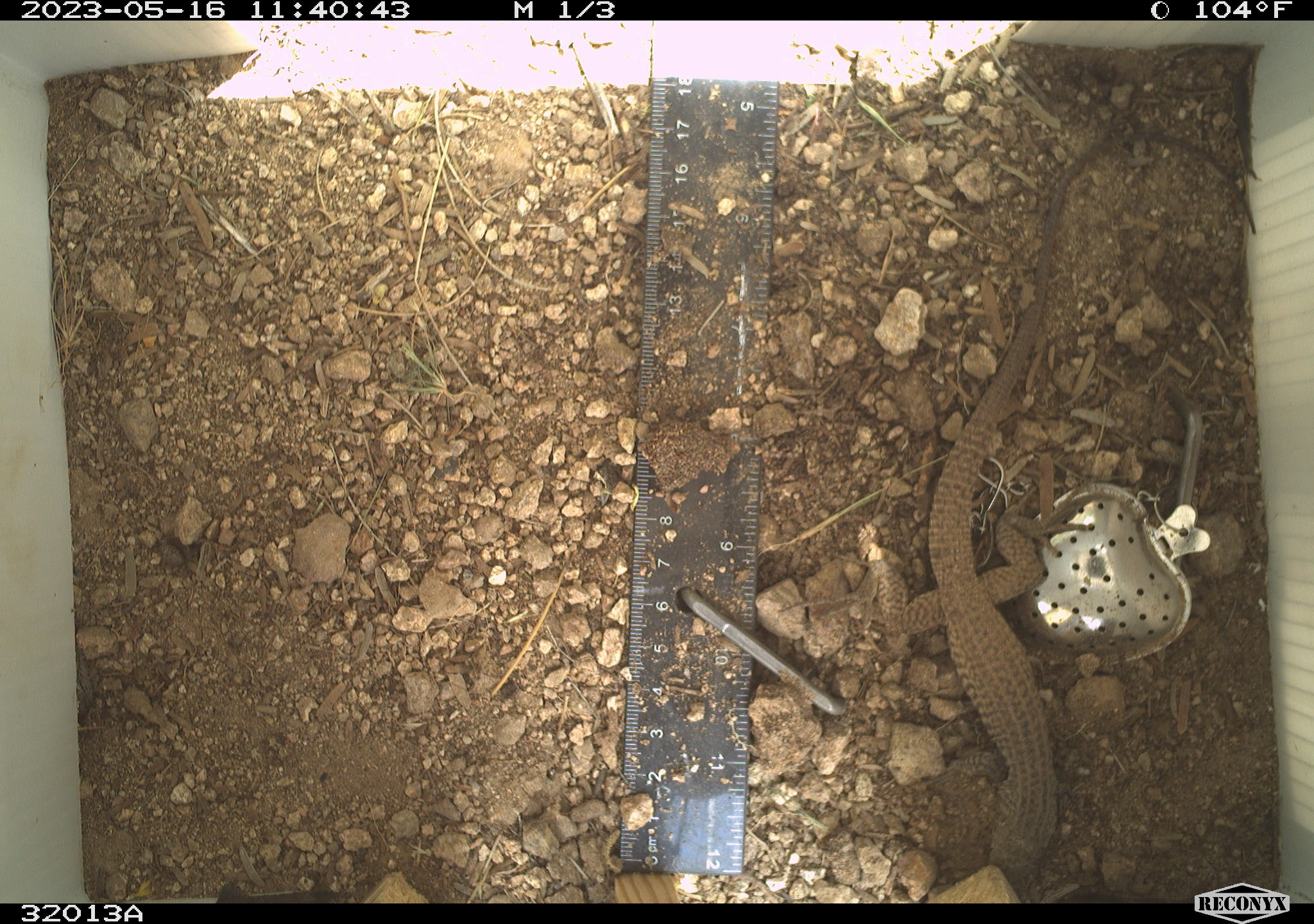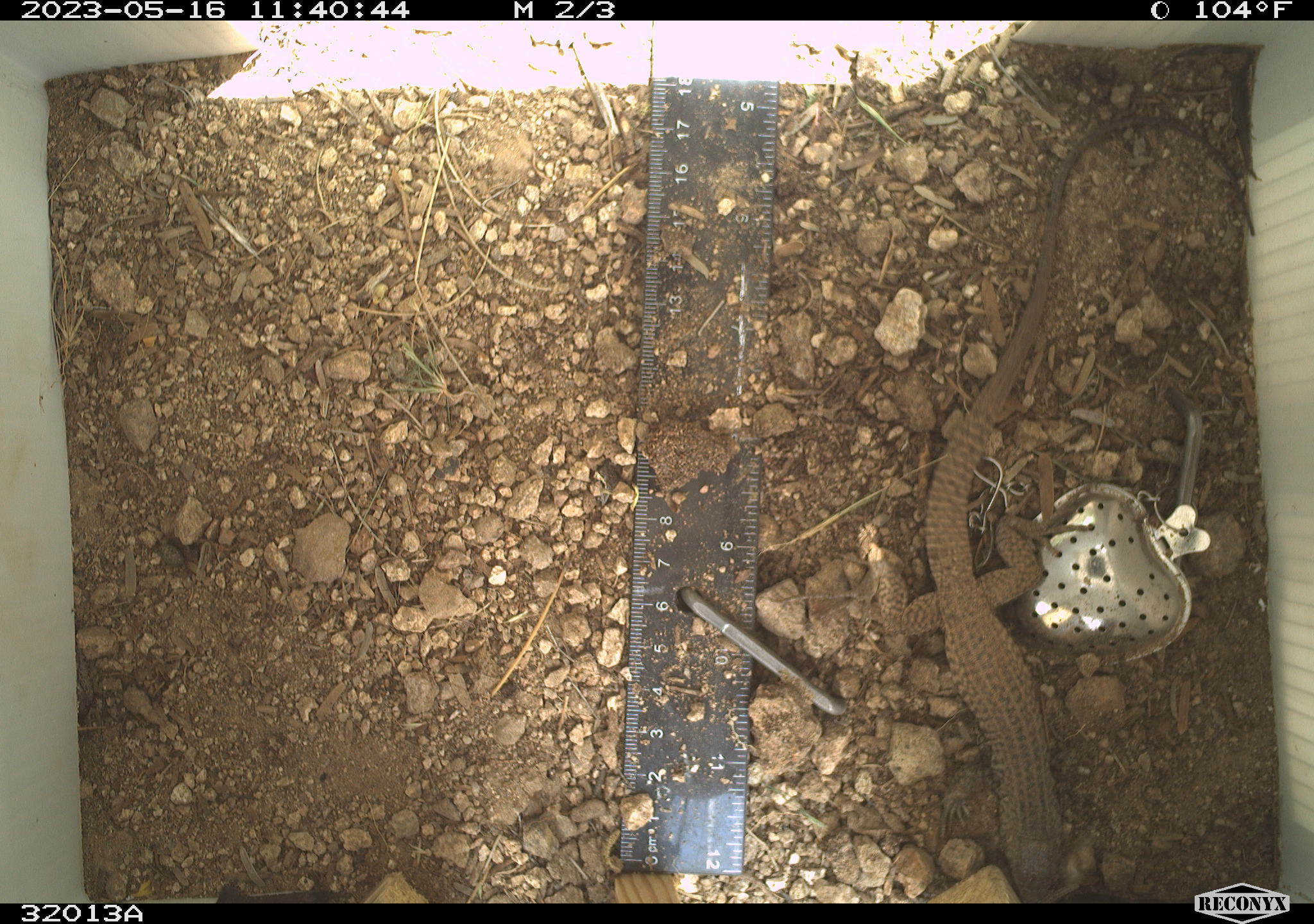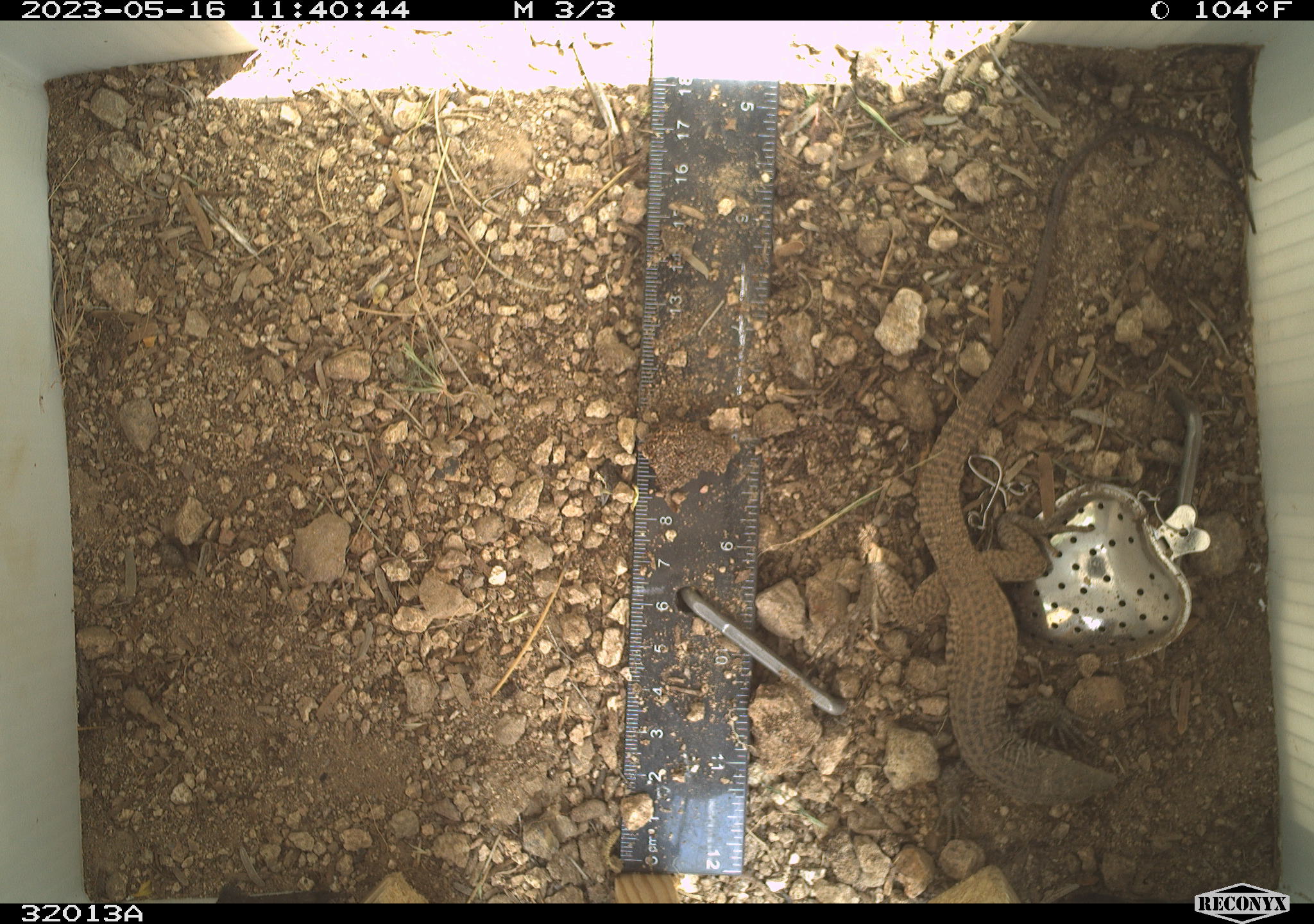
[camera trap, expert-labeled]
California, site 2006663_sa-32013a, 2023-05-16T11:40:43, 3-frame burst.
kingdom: Animalia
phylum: Chordata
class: Reptilia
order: Squamata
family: Teiidae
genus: Aspidoscelis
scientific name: Aspidoscelis tigris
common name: western whiptail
Western whiptail (Aspidoscelis tigris).